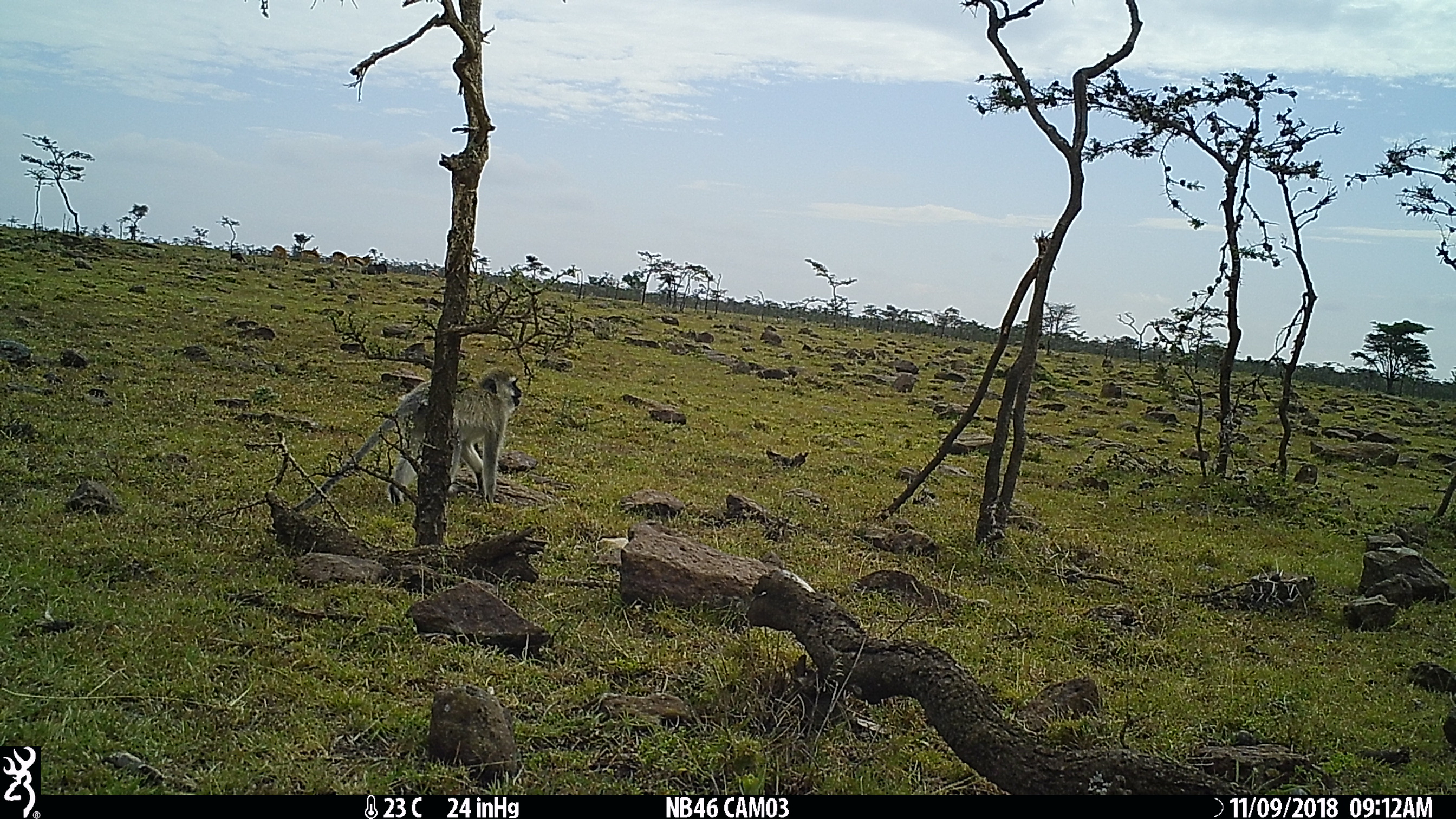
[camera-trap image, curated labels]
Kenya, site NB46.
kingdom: Animalia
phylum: Chordata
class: Mammalia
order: Primates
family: Cercopithecidae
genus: Chlorocebus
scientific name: Chlorocebus pygerythrus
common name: vervet monkey